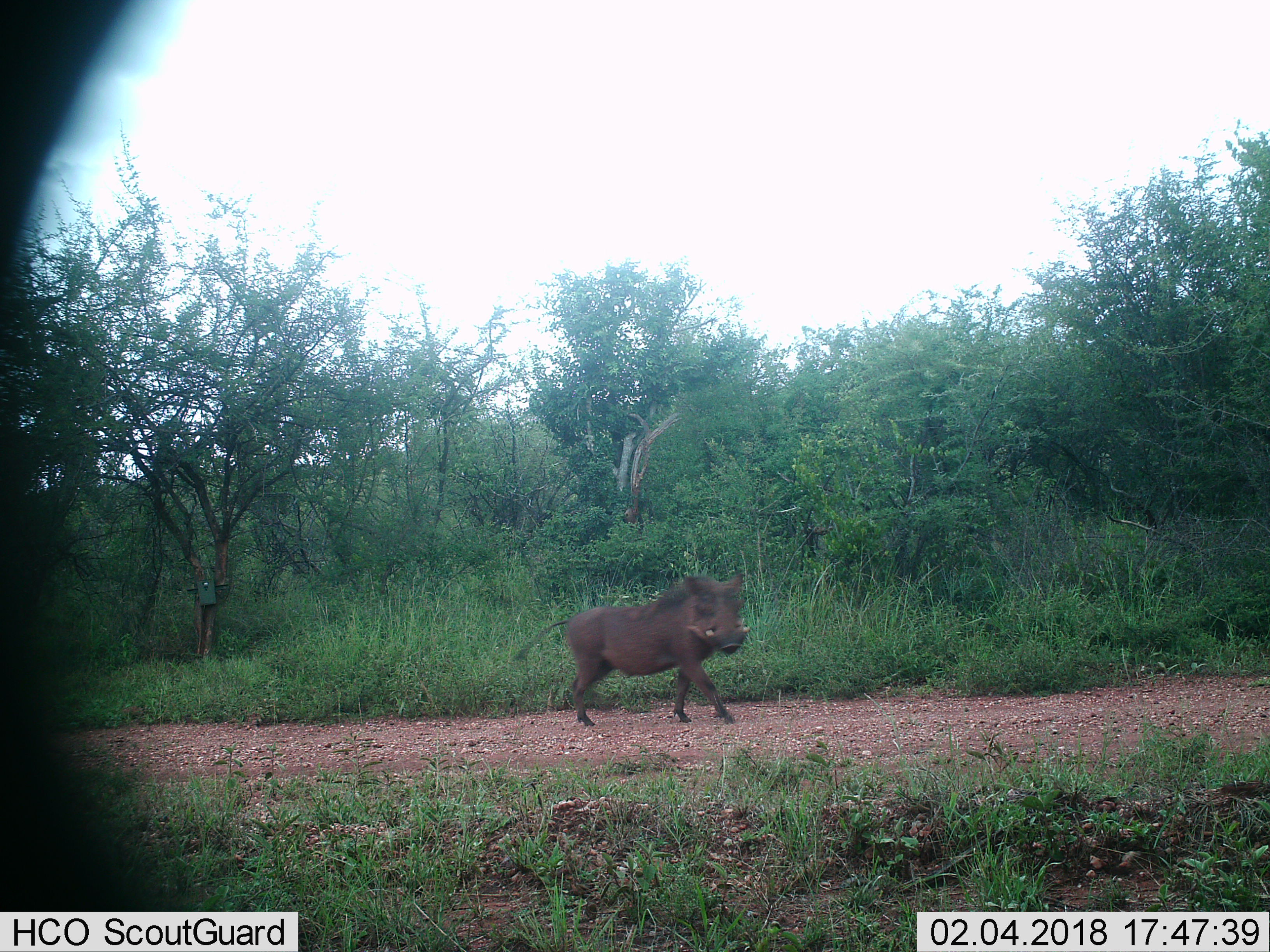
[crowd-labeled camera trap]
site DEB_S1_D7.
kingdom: Animalia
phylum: Chordata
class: Mammalia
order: Artiodactyla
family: Suidae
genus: Phacochoerus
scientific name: Phacochoerus africanus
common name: warthog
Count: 1.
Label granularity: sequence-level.